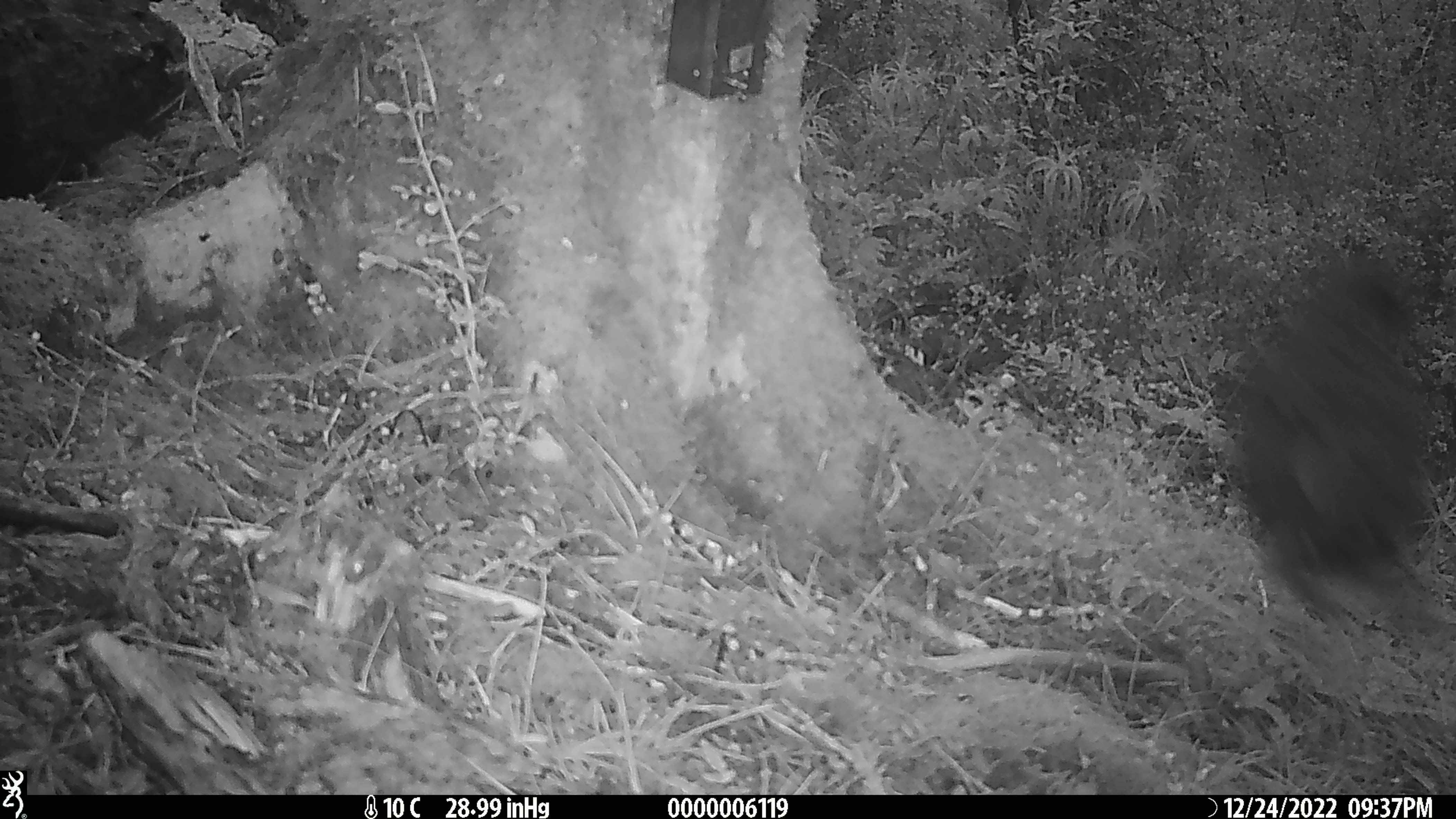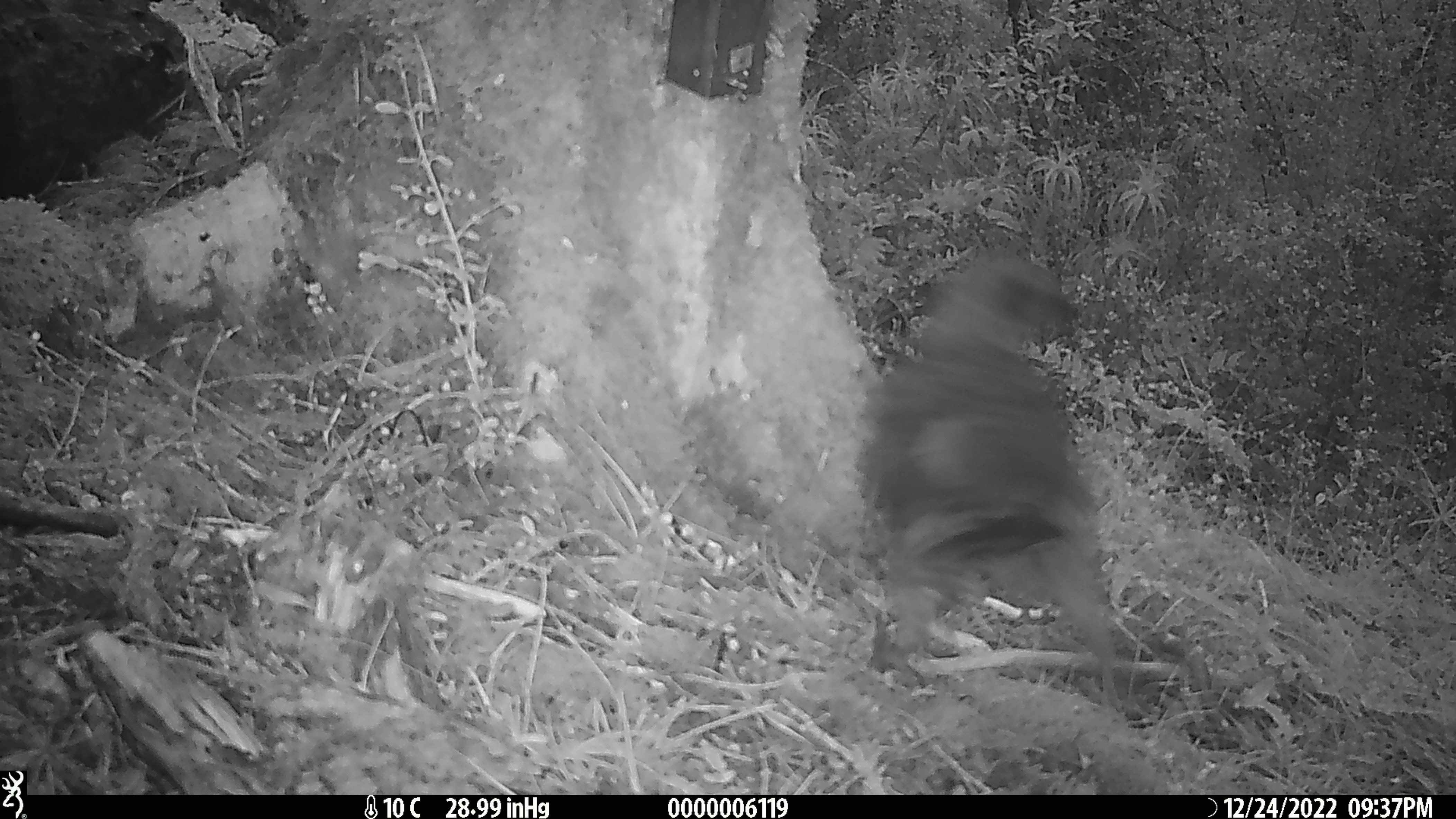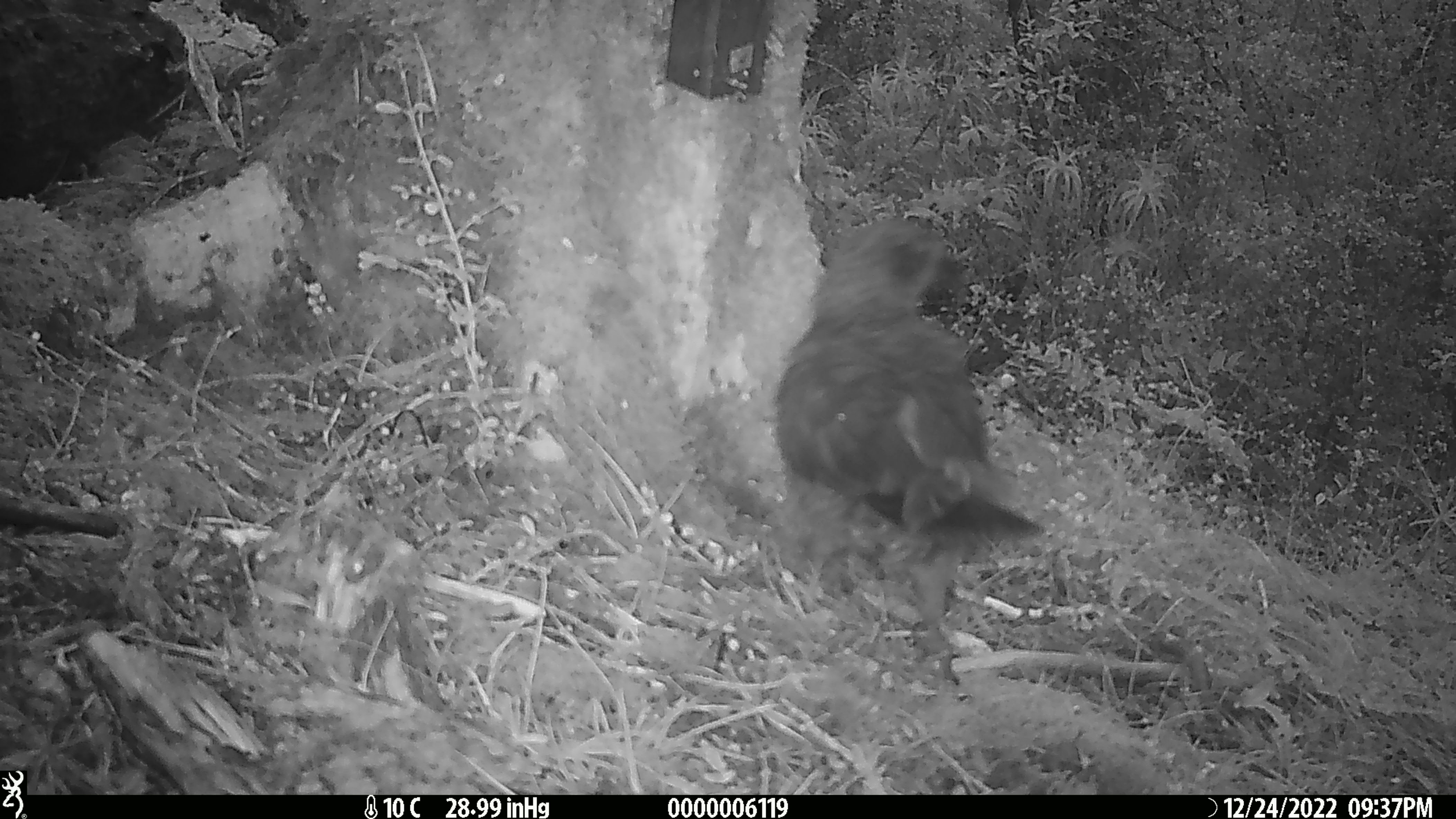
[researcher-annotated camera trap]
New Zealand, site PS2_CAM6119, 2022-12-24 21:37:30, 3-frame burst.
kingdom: Animalia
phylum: Chordata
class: Aves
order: Psittaciformes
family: Strigopidae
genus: Nestor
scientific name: Nestor notabilis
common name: kea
Kea (Nestor notabilis).